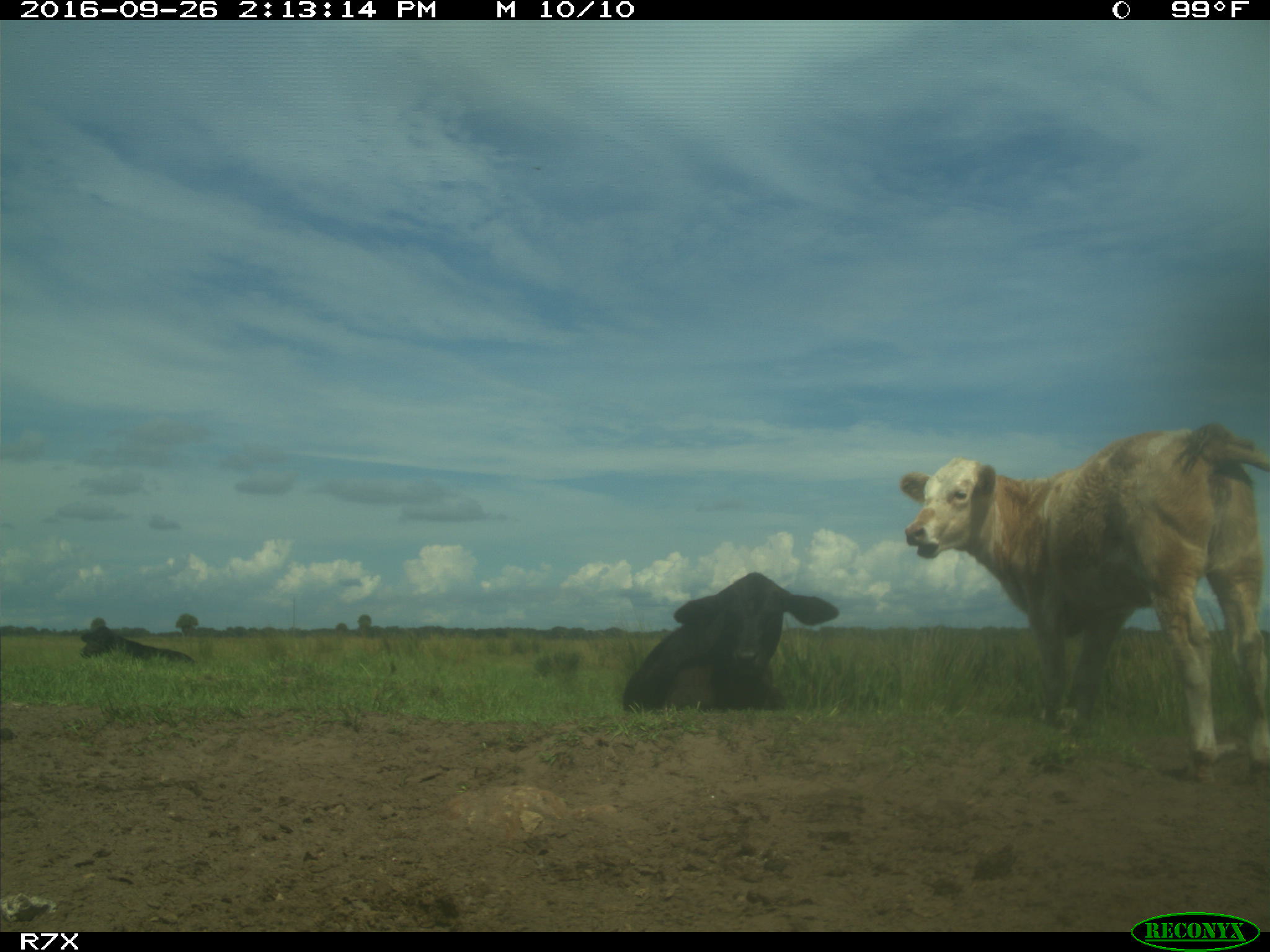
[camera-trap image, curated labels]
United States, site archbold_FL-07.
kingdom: Animalia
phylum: Chordata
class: Mammalia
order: Artiodactyla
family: Bovidae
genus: Bos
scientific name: Bos taurus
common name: domestic cow